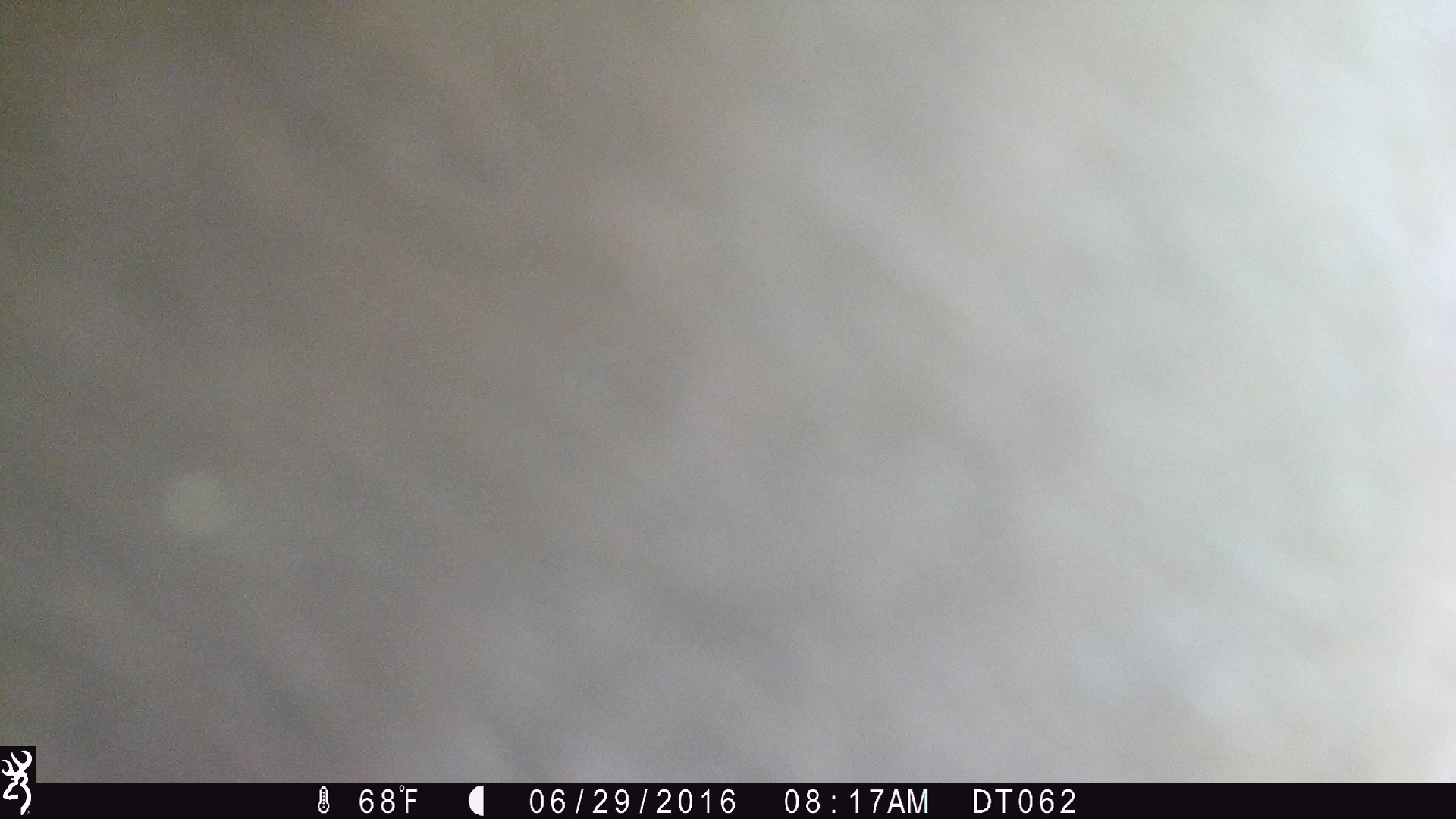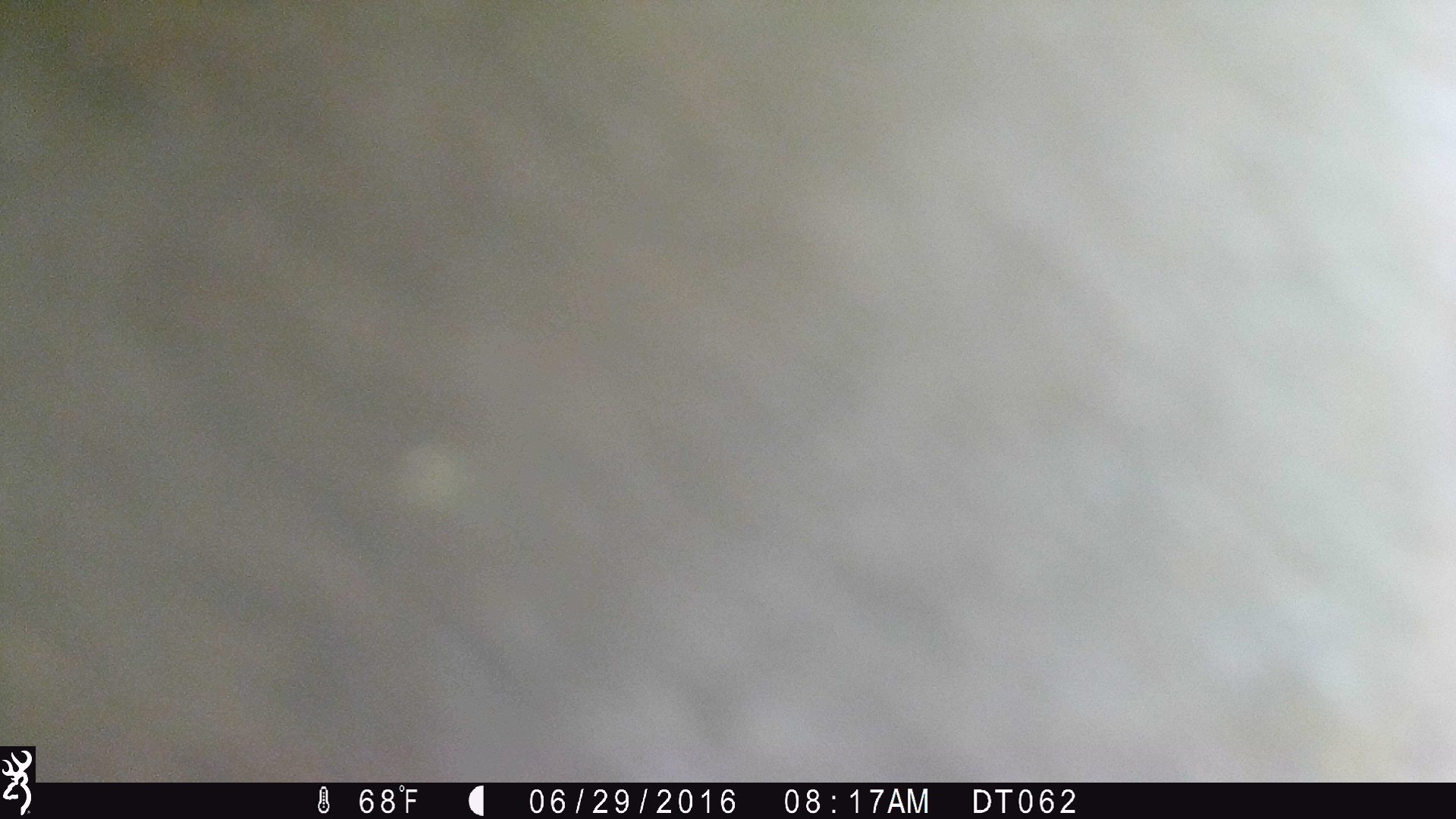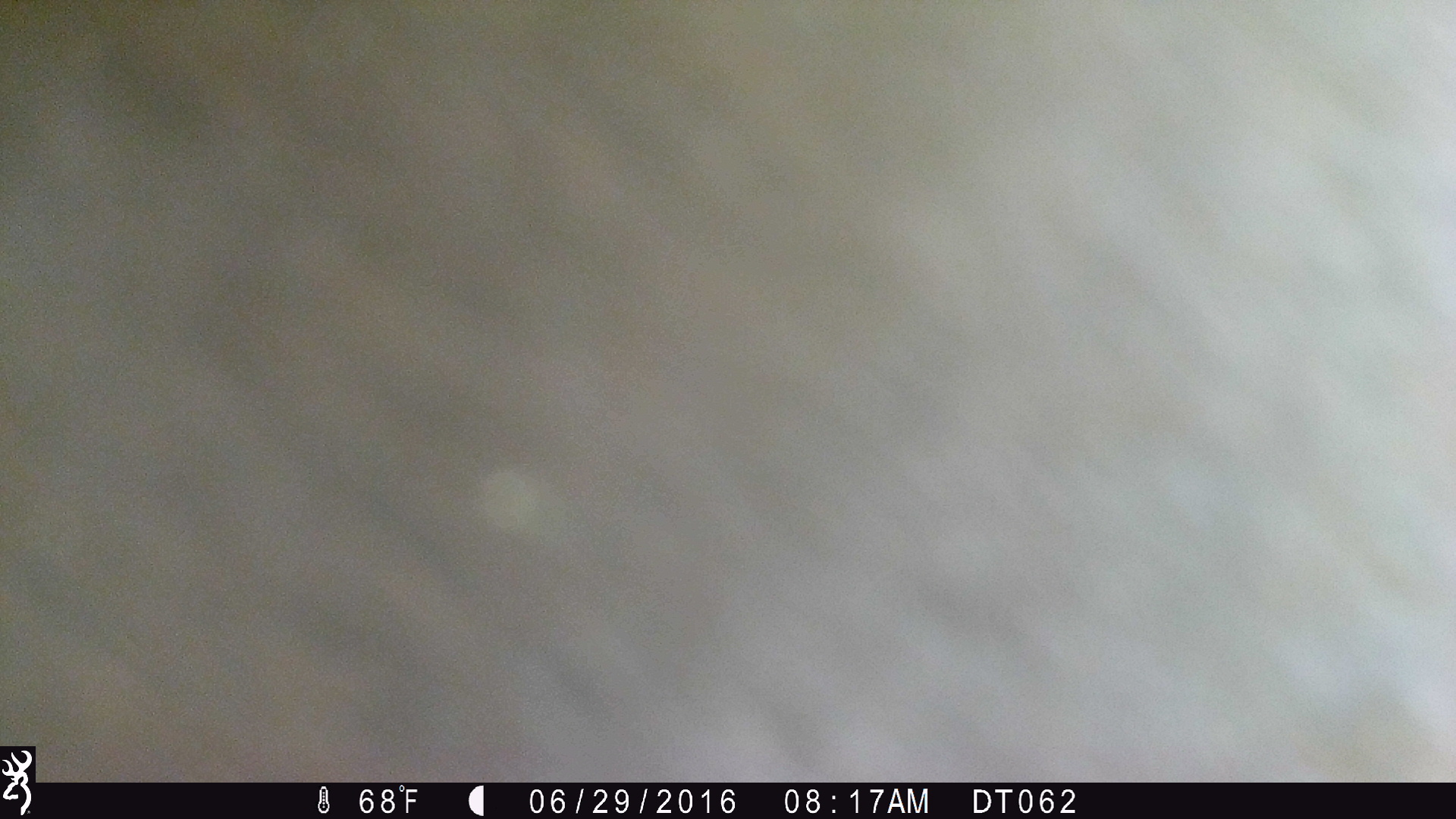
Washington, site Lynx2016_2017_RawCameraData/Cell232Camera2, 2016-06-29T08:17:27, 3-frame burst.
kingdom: Animalia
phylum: Chordata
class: Mammalia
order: Artiodactyla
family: Bovidae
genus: Bos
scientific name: Bos taurus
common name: domestic cattle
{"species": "domestic cattle (Bos taurus)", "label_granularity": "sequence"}